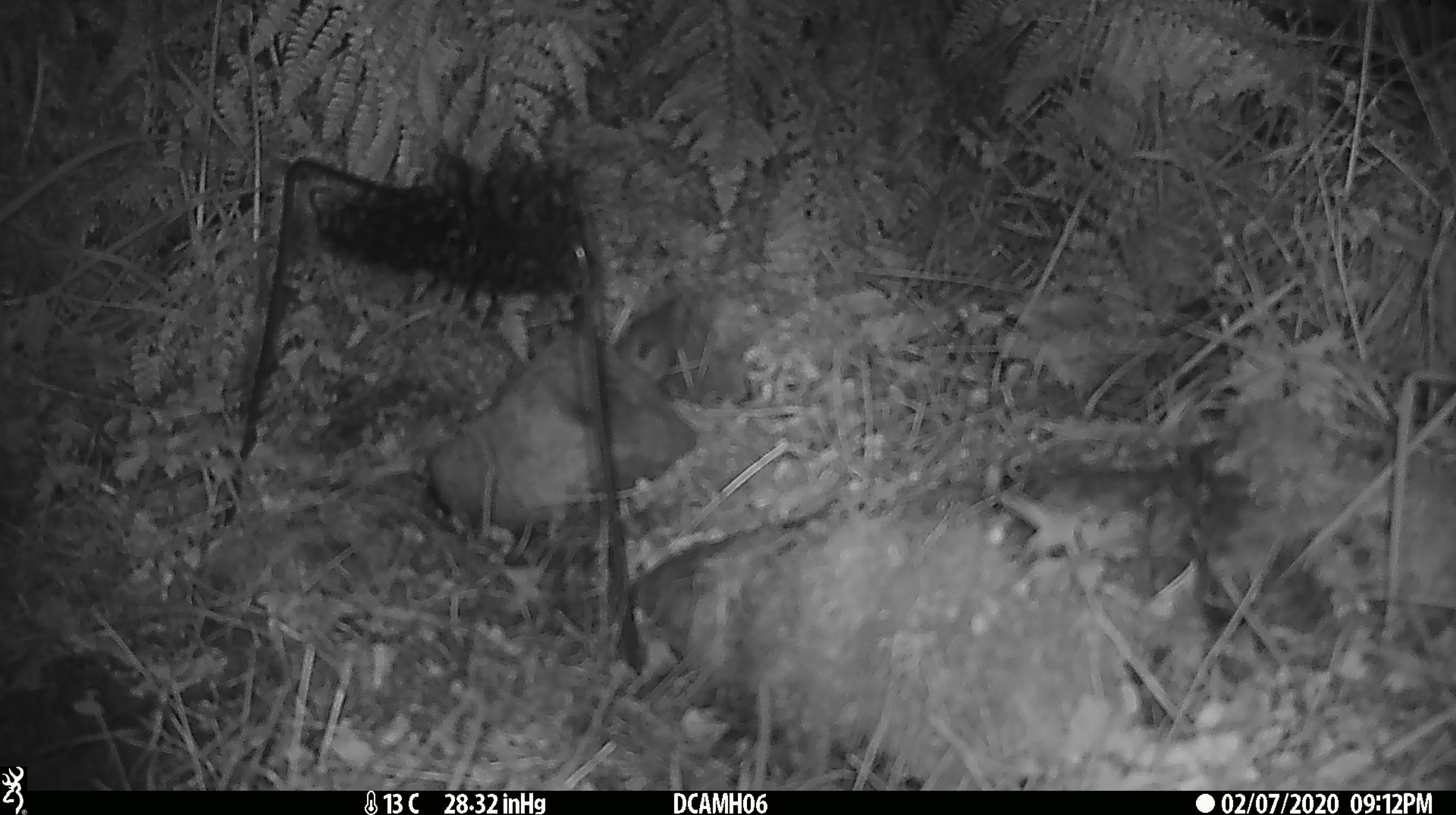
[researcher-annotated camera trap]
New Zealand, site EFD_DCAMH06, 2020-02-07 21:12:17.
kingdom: Animalia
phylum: Chordata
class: Mammalia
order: Rodentia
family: Muridae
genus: Mus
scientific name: Mus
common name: mouse